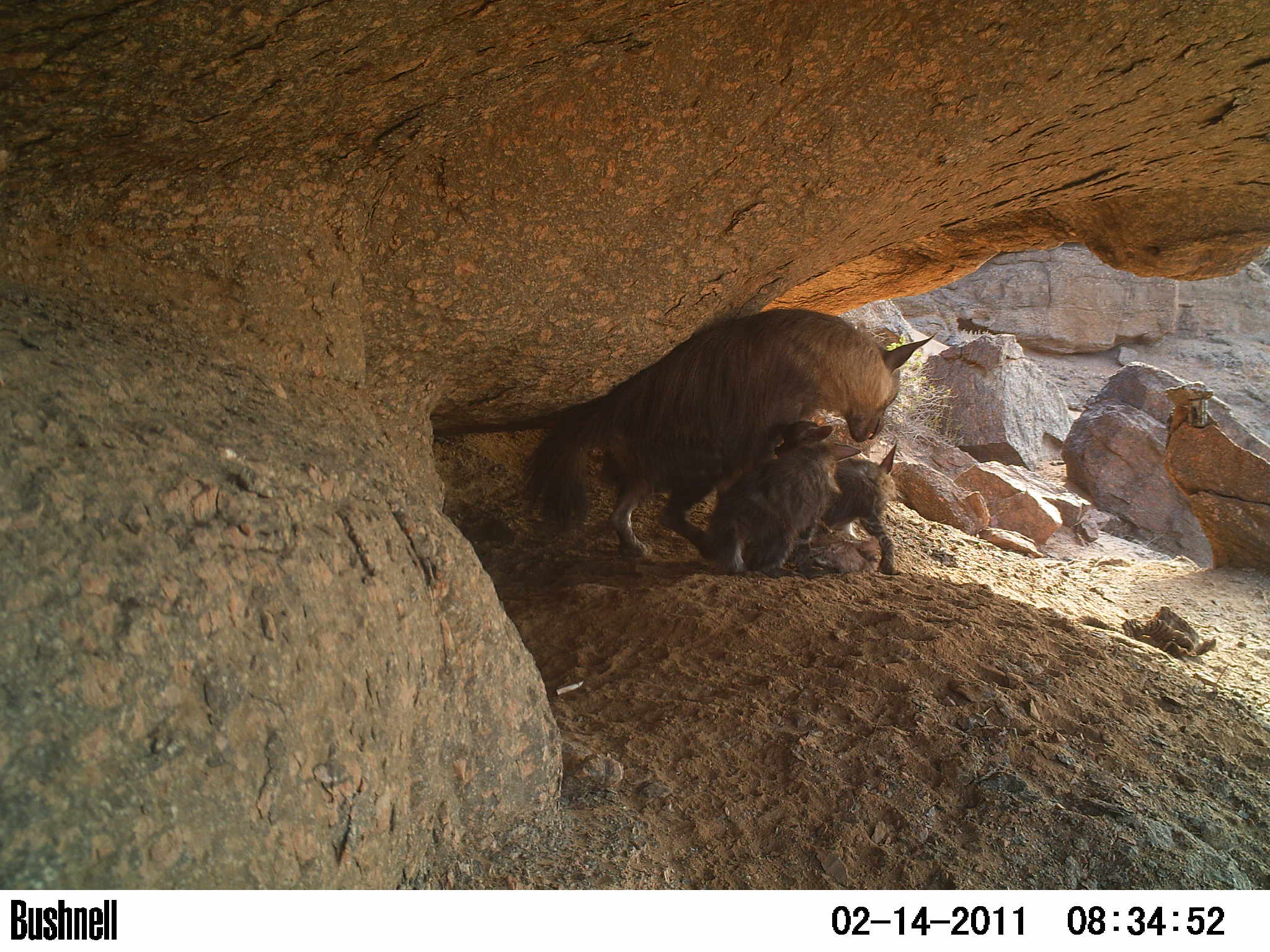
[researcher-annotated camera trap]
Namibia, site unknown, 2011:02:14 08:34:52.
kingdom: Animalia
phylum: Chordata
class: Mammalia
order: Carnivora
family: Hyaenidae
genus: Parahyaena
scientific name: Parahyaena brunnea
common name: brown hyena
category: hyaena brunnea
Hyaena brunnea (brown hyena) (Parahyaena brunnea).